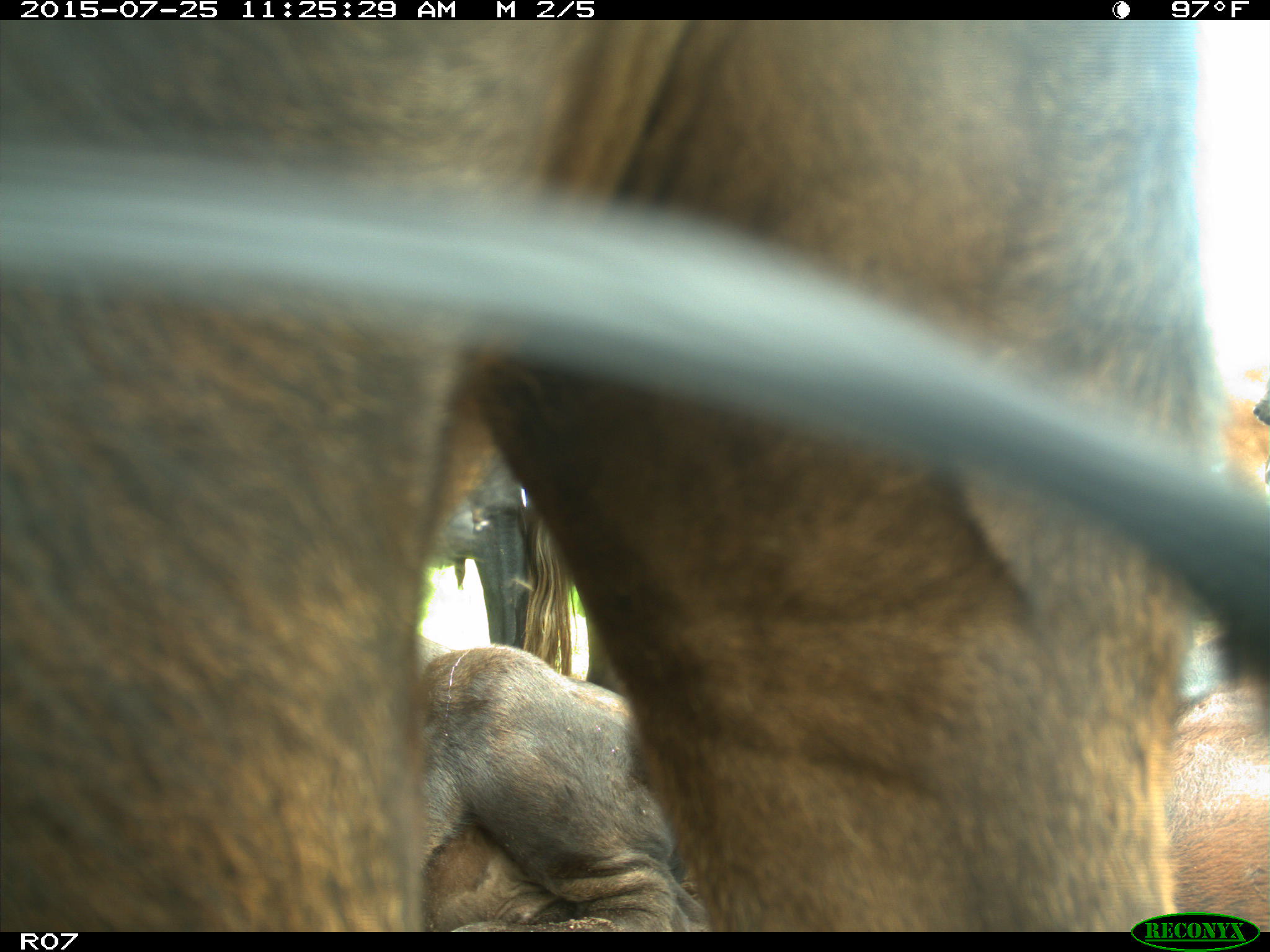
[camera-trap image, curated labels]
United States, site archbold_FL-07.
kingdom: Animalia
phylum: Chordata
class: Mammalia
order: Artiodactyla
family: Bovidae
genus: Bos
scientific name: Bos taurus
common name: domestic cow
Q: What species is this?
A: Bos taurus (domestic cow).